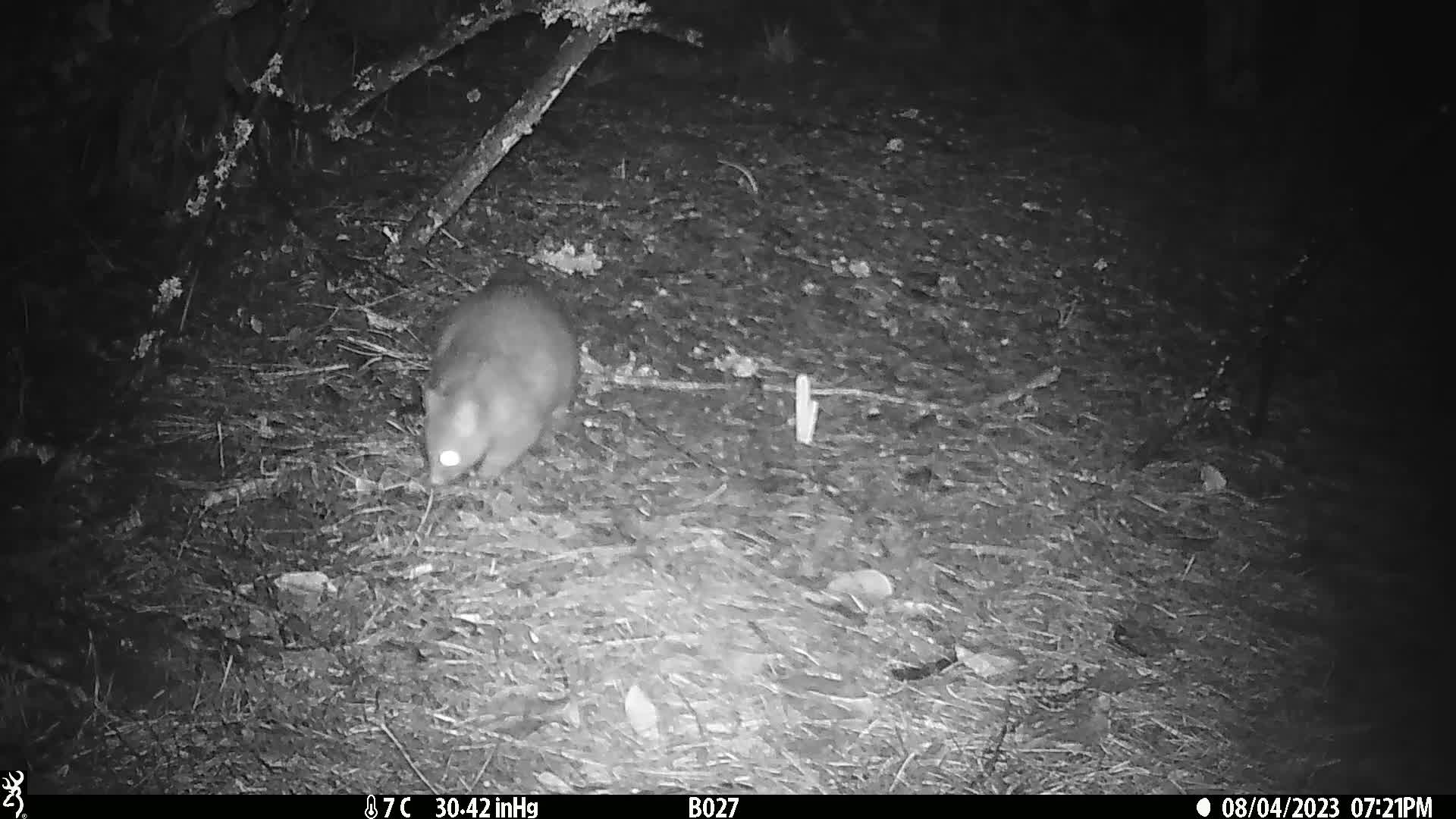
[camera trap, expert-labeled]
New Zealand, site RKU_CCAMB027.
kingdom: Animalia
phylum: Chordata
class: Mammalia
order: Diprotodontia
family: Phalangeridae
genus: Trichosurus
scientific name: Trichosurus vulpecula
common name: common brushtail possum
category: possum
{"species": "possum (common brushtail possum) (Trichosurus vulpecula)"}